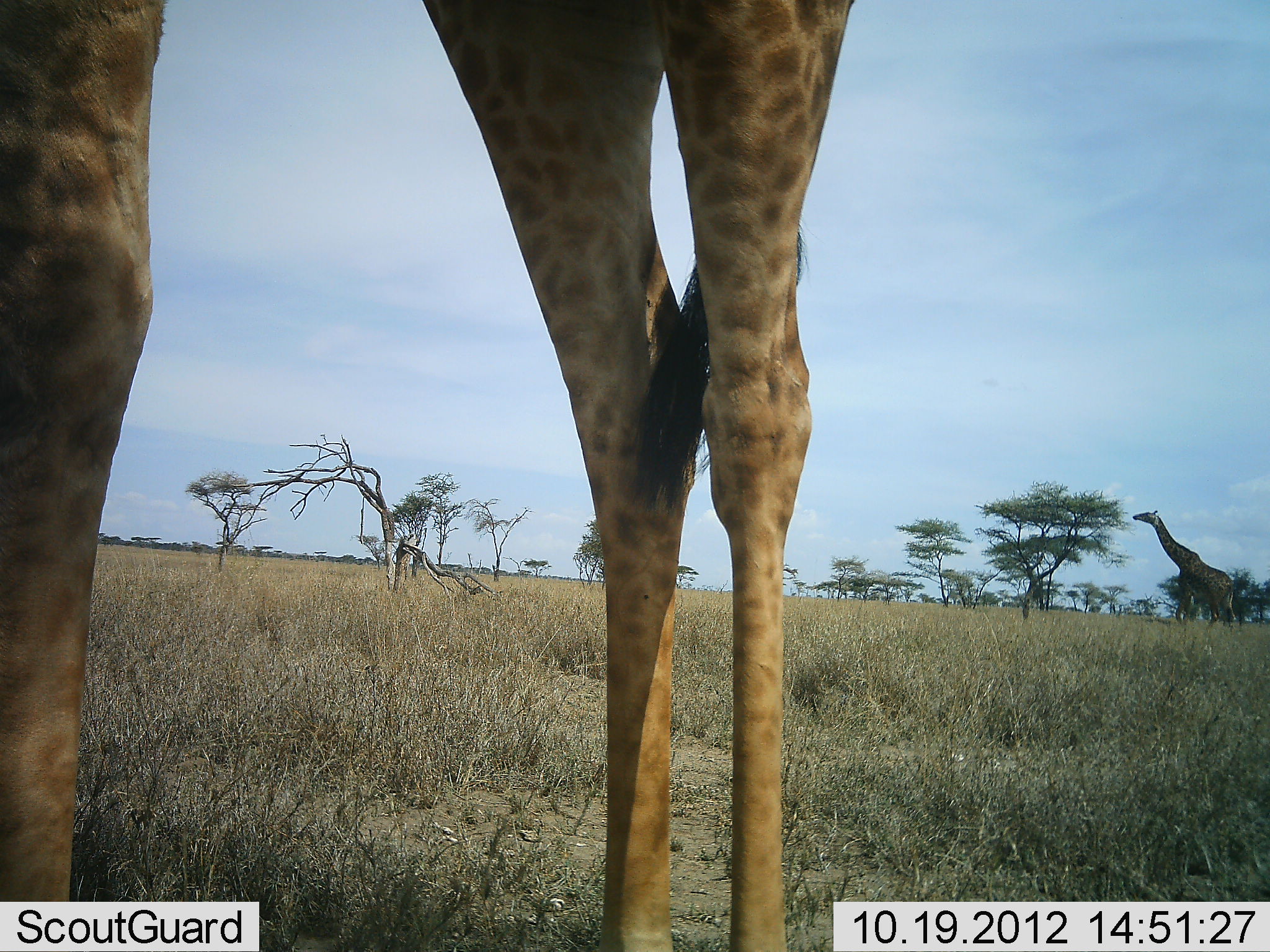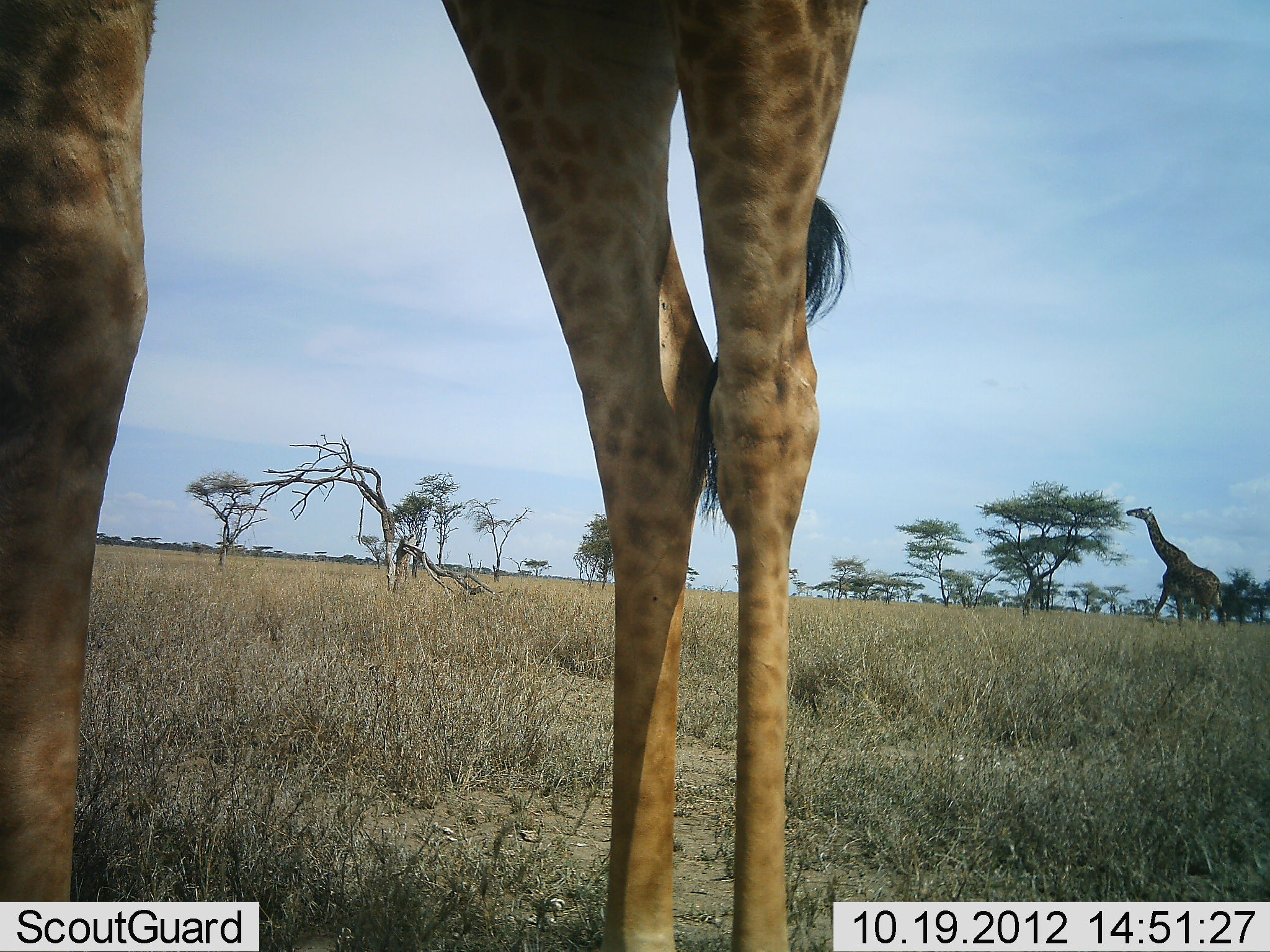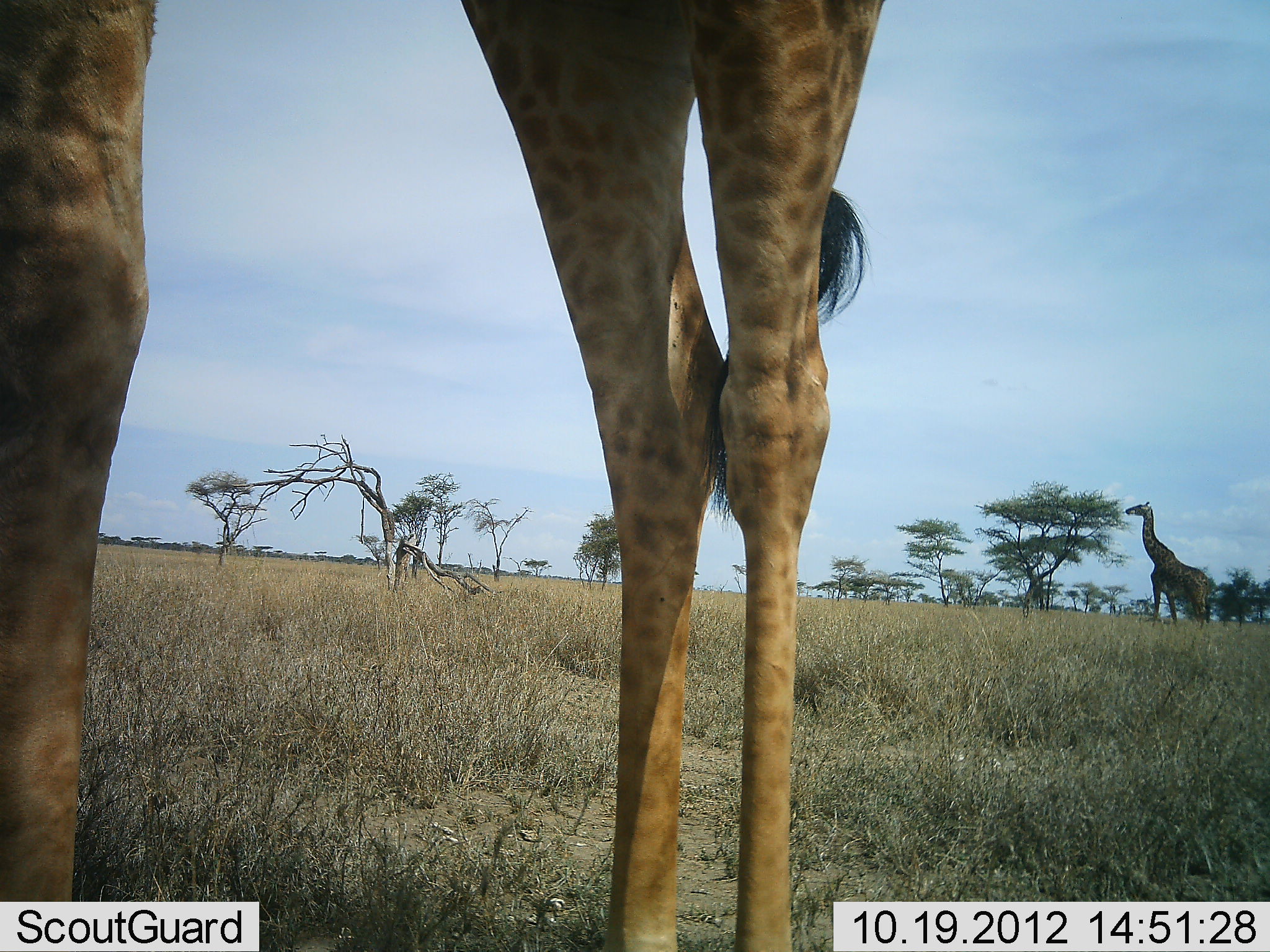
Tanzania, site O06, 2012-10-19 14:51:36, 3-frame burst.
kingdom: Animalia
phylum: Chordata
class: Mammalia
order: Artiodactyla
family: Giraffidae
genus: Giraffa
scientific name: Giraffa camelopardalis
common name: giraffe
Giraffe (Giraffa camelopardalis), count 2. Behavior (volunteer vote fractions): standing 80%, resting 0%, moving 30%, interacting 0%. Young present (vote fraction): 0%. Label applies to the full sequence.